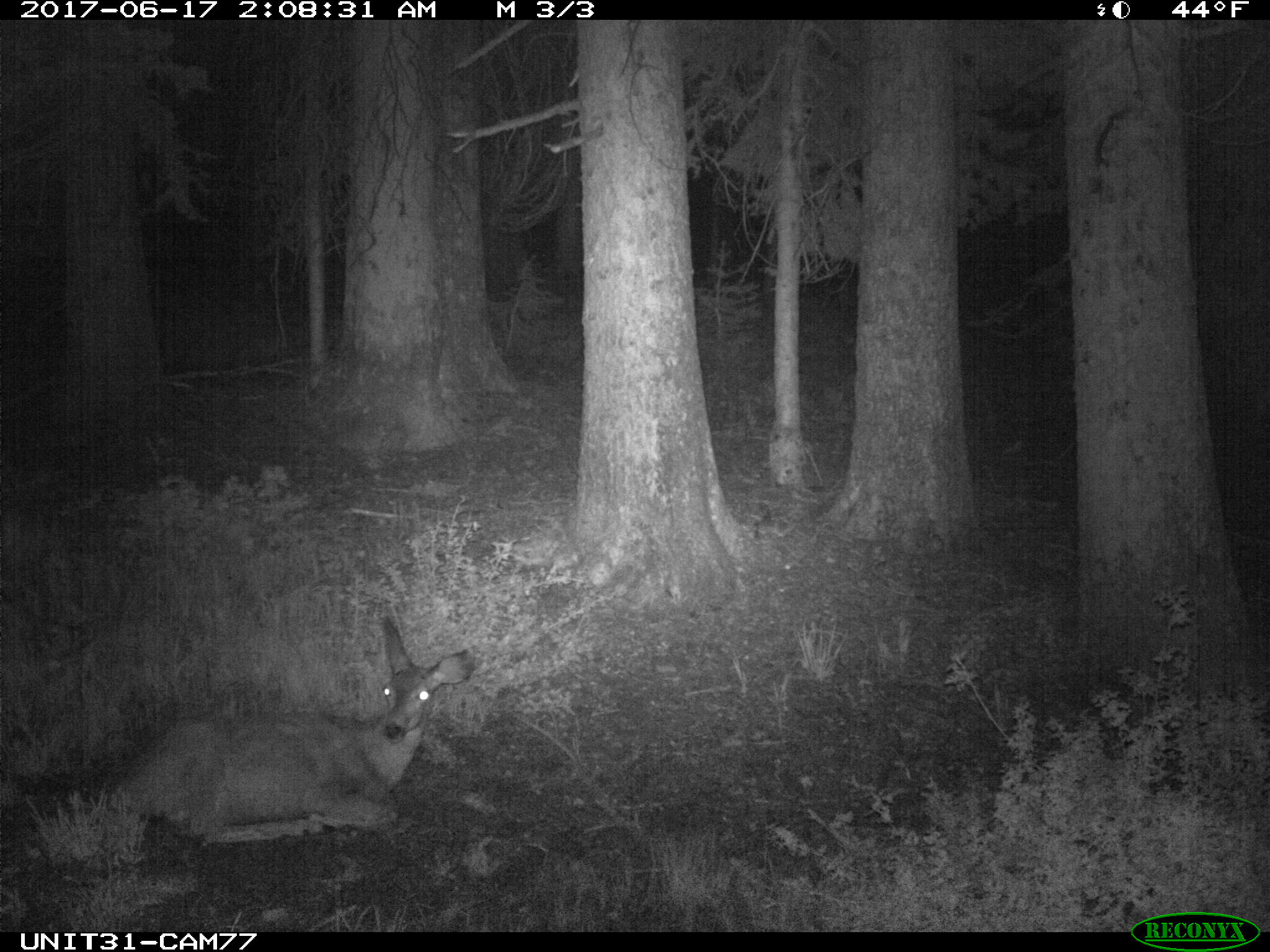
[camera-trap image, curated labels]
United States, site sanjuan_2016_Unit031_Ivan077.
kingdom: Animalia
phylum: Chordata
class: Mammalia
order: Artiodactyla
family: Cervidae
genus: Odocoileus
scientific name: Odocoileus hemionus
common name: mule deer